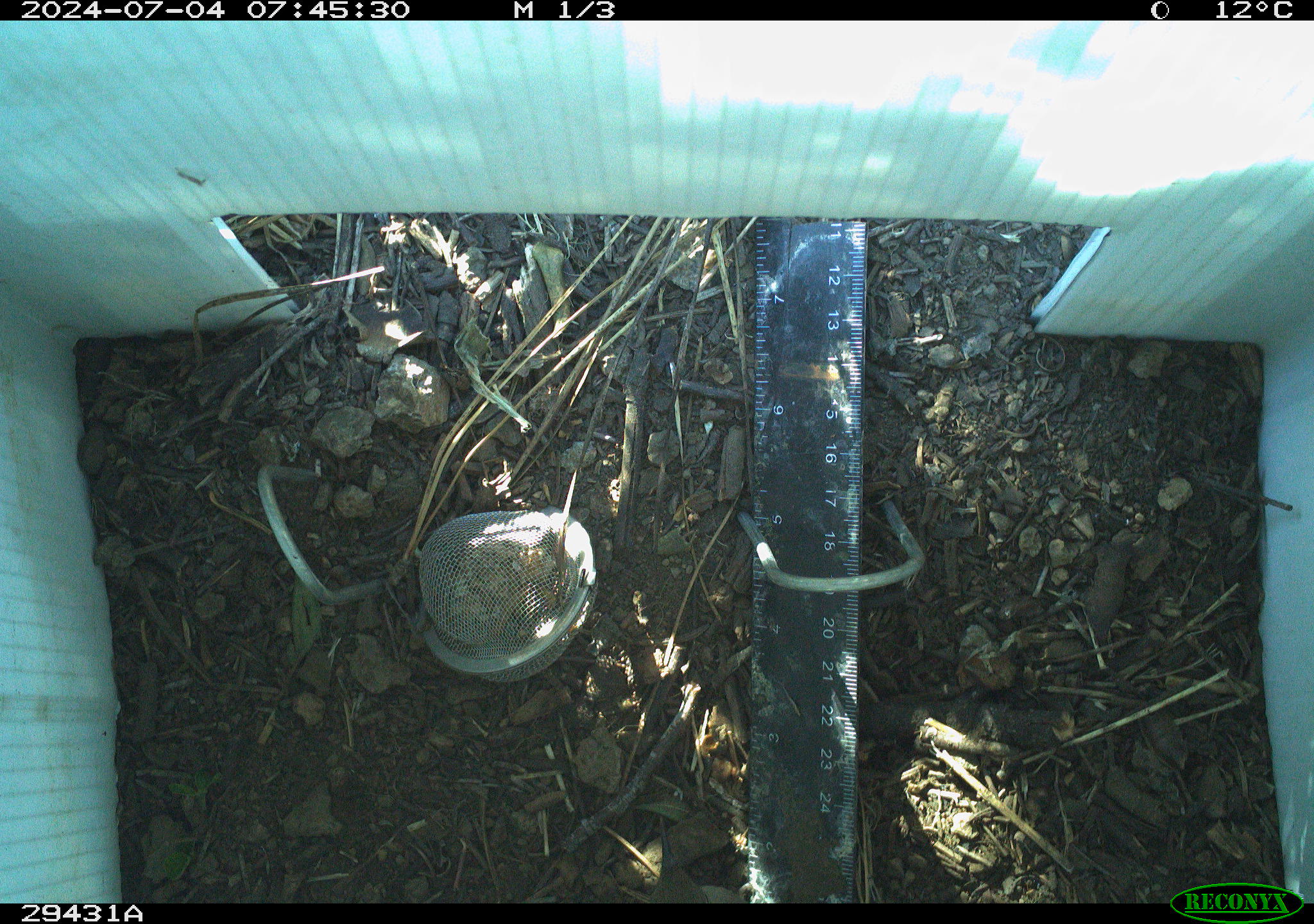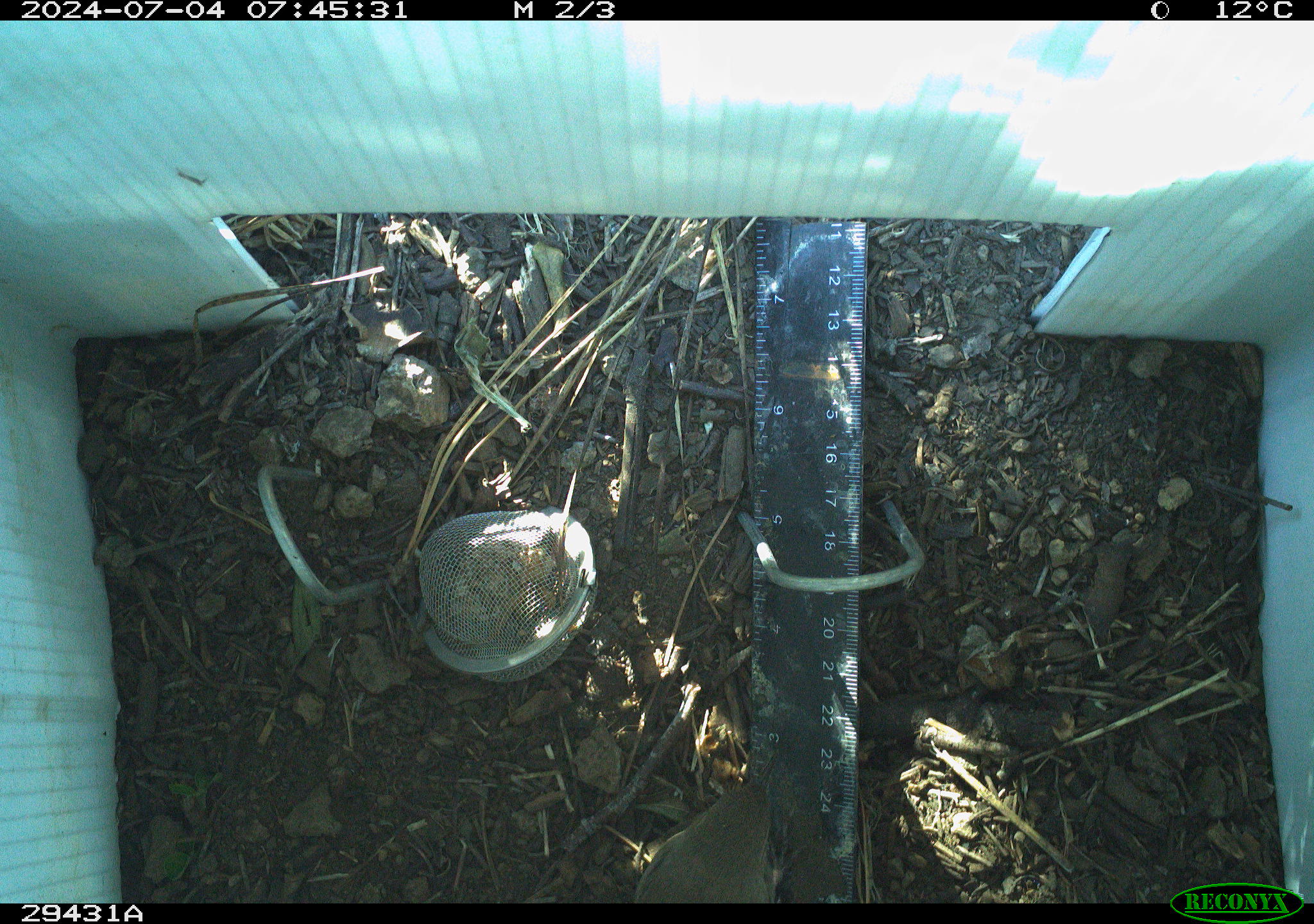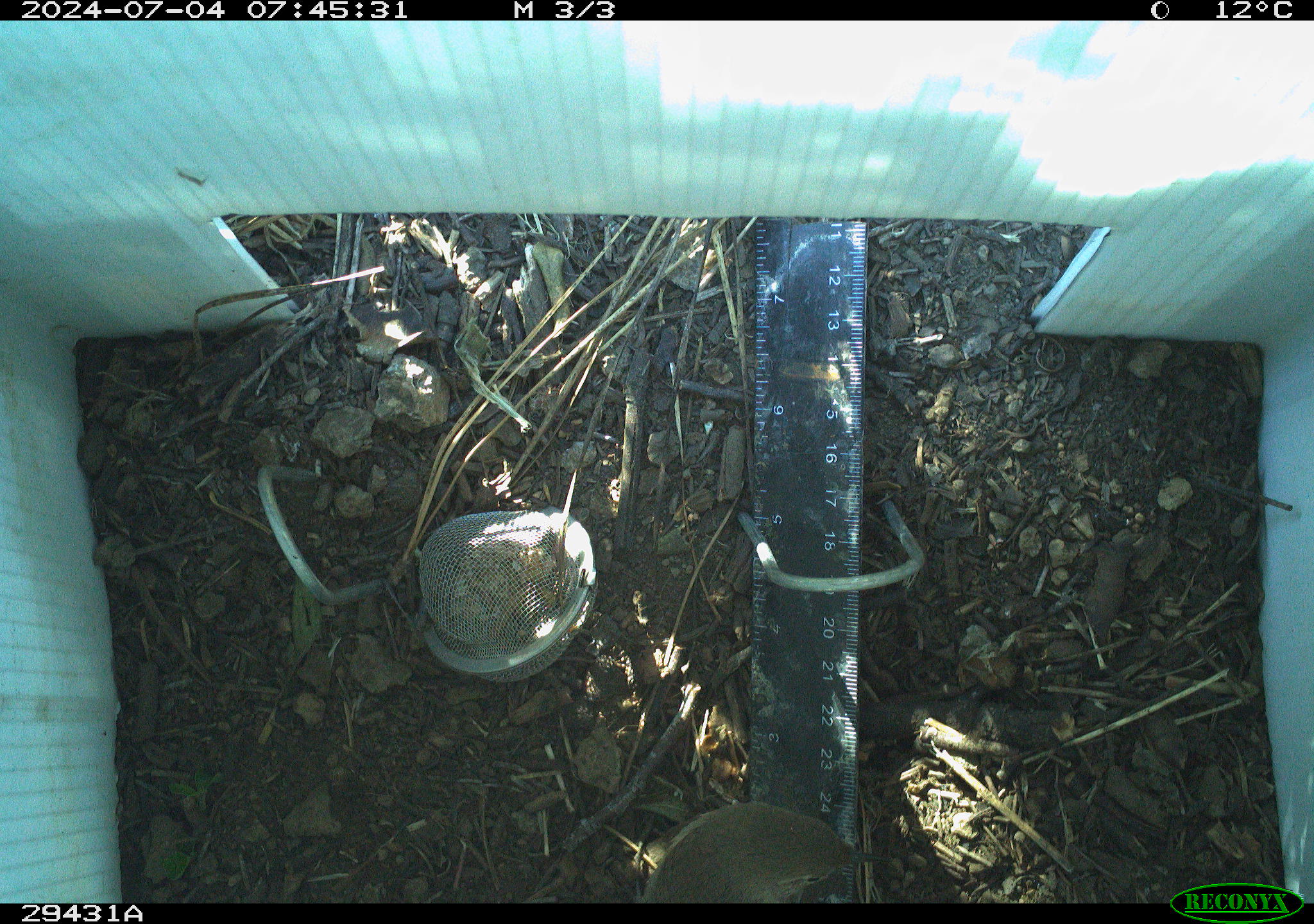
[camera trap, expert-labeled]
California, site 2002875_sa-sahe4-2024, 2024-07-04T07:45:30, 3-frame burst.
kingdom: Animalia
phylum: Chordata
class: Aves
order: Passeriformes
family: Troglodytidae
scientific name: Troglodytidae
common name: wren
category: troglodytidae family